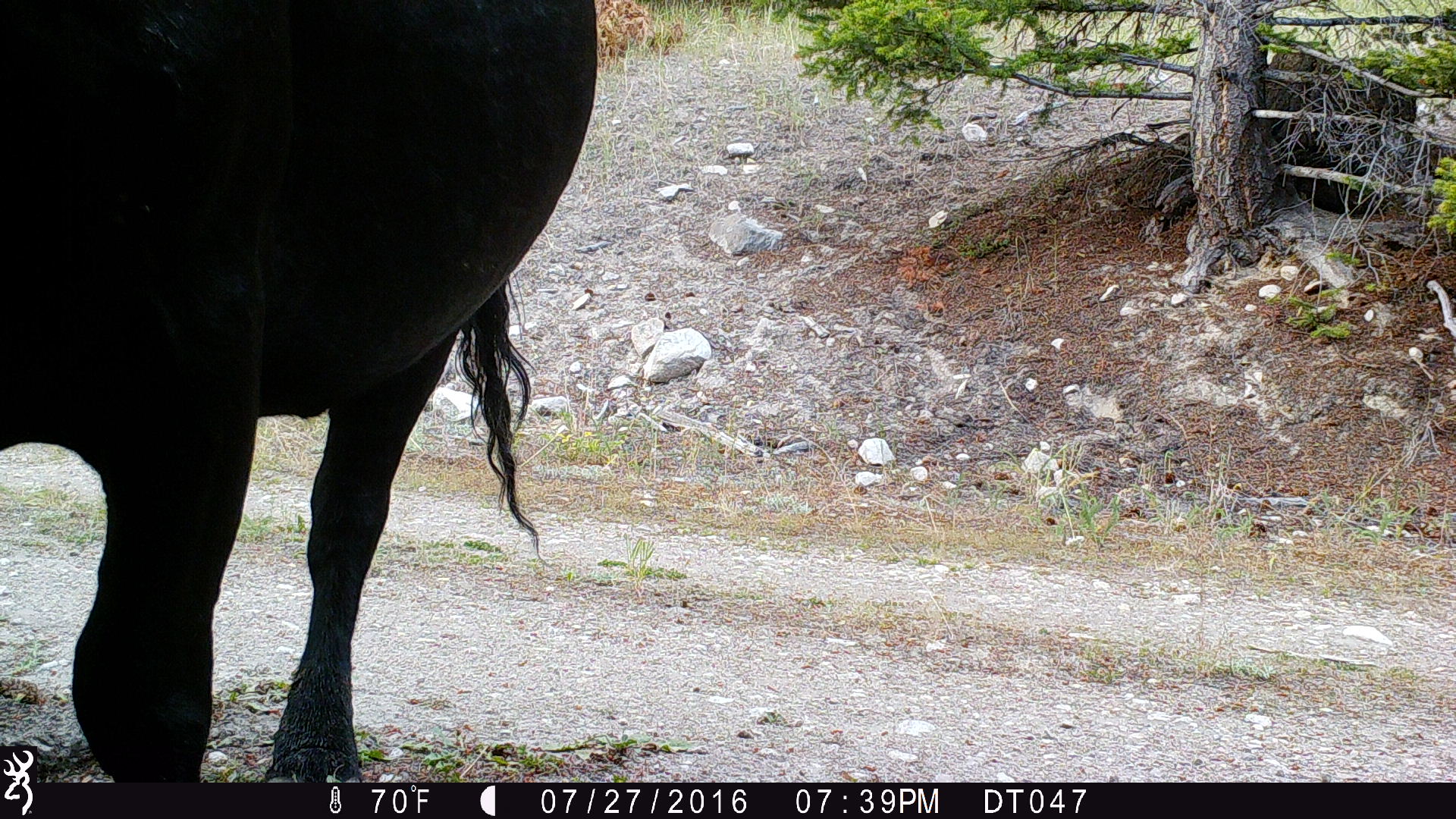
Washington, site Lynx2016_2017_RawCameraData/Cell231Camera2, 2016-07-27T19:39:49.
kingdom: Animalia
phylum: Chordata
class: Mammalia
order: Artiodactyla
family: Bovidae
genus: Bos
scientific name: Bos taurus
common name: domestic cattle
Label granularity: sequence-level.